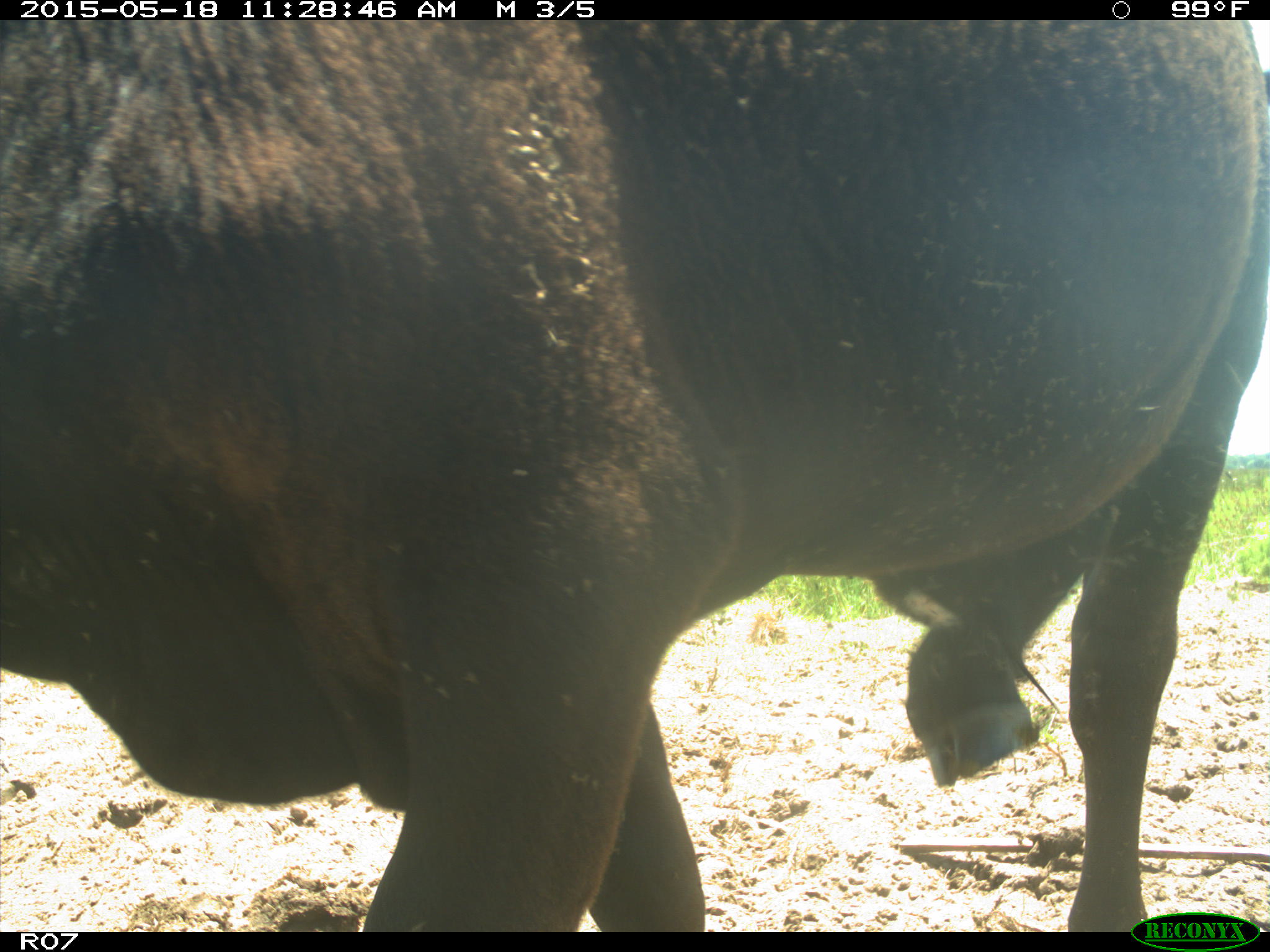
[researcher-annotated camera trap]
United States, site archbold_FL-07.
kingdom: Animalia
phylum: Chordata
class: Mammalia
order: Artiodactyla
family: Bovidae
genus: Bos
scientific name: Bos taurus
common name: domestic cow